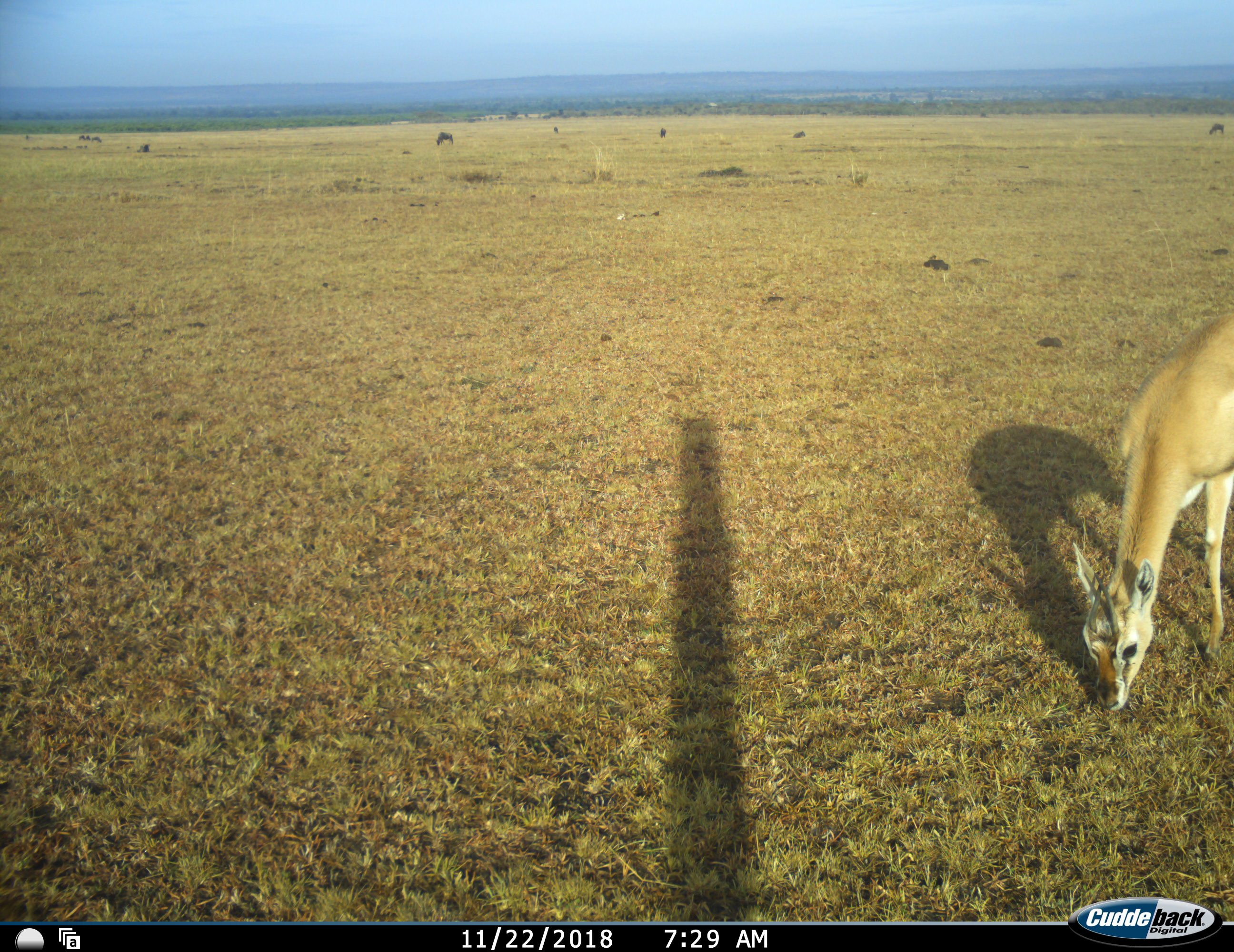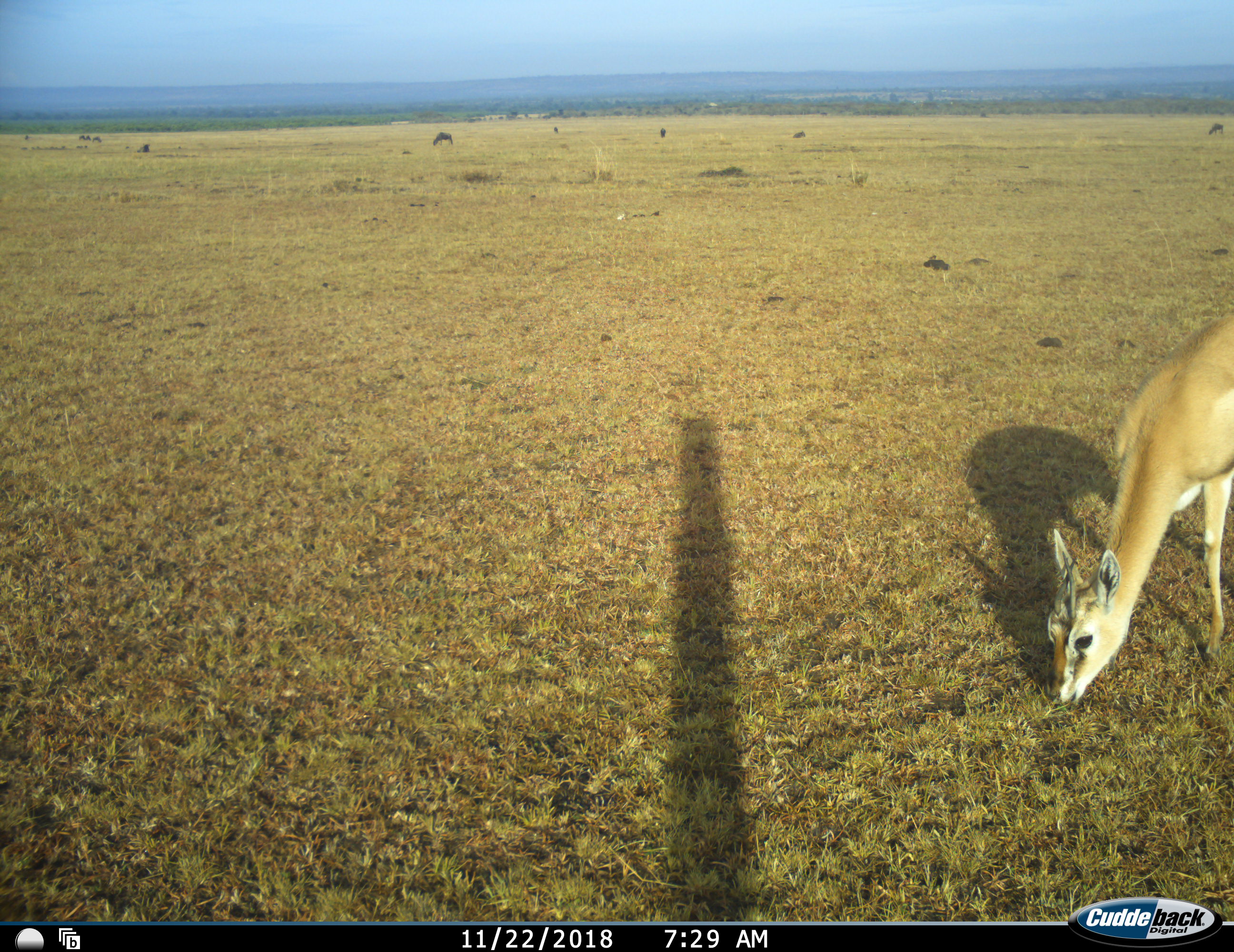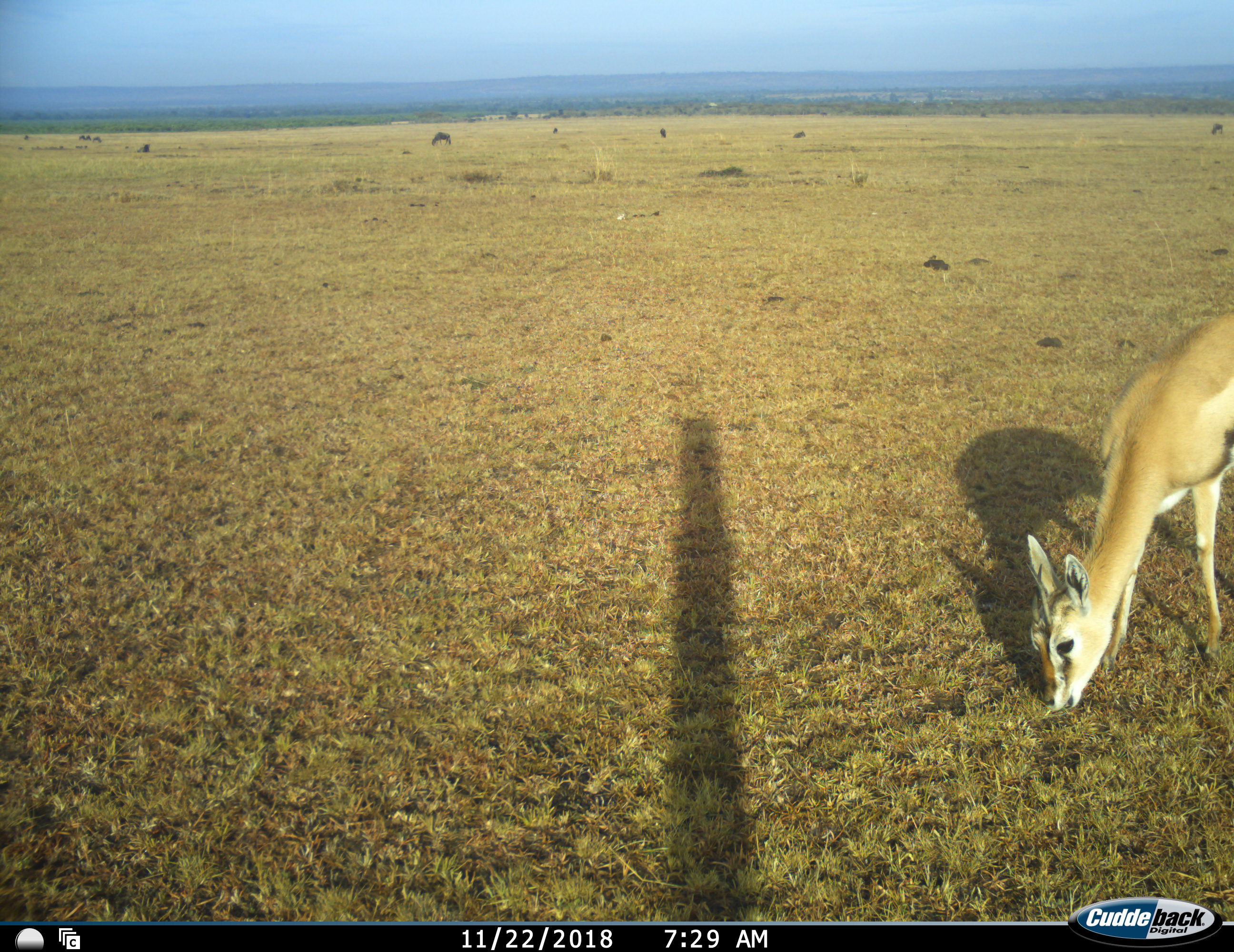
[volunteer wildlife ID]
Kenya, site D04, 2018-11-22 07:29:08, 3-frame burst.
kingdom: Animalia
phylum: Chordata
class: Mammalia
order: Artiodactyla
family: Bovidae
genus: Eudorcas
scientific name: Eudorcas thomsonii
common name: thomson's gazelle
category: gazellethomsons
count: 1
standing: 0%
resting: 0%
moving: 14%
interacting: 0%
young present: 0%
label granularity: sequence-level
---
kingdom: Animalia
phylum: Chordata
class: Mammalia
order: Artiodactyla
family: Bovidae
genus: Connochaetes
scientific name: Connochaetes taurinus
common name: common wildebeest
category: wildebeest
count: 6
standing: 80%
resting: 40%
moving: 0%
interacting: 0%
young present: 0%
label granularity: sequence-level